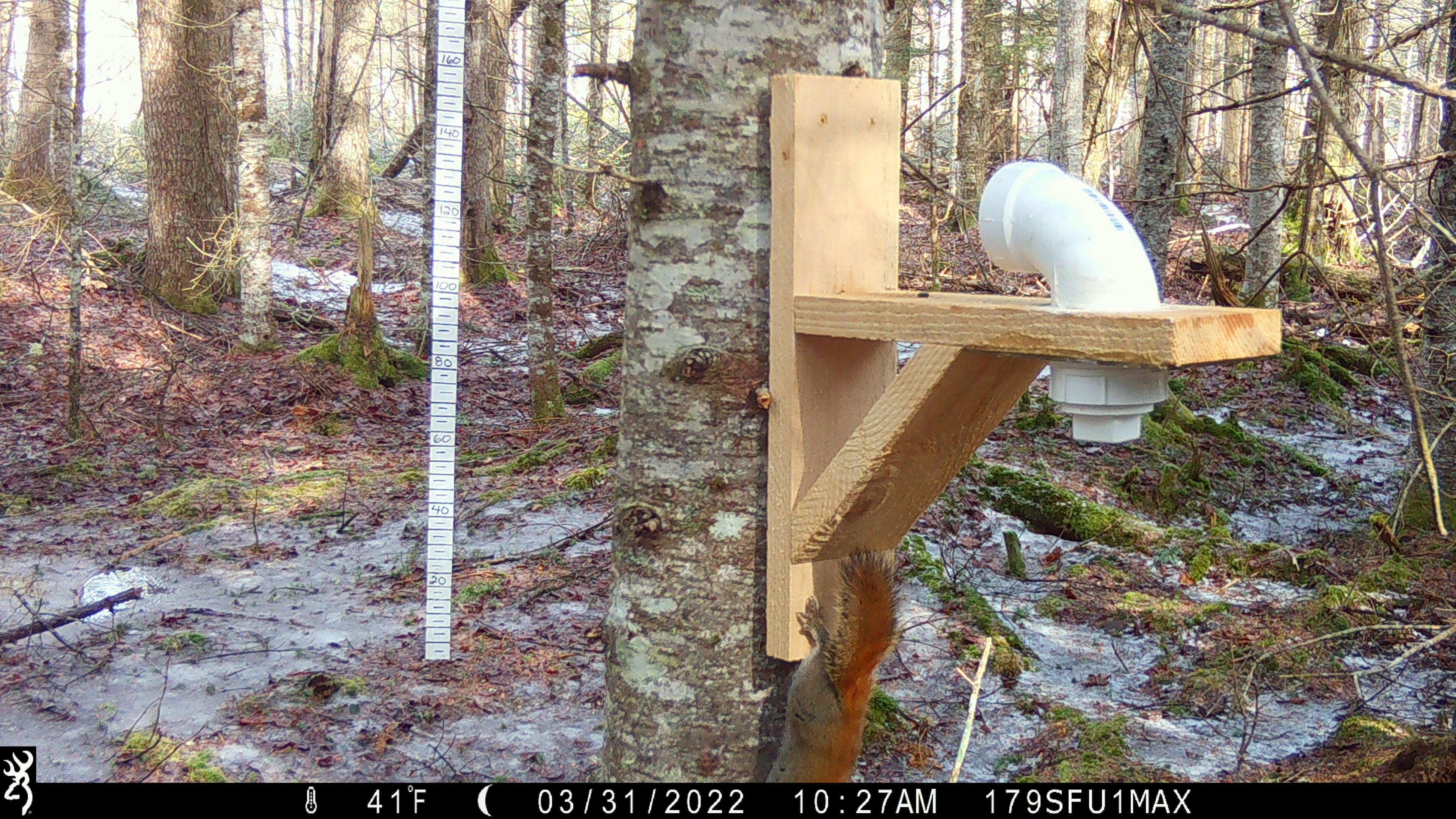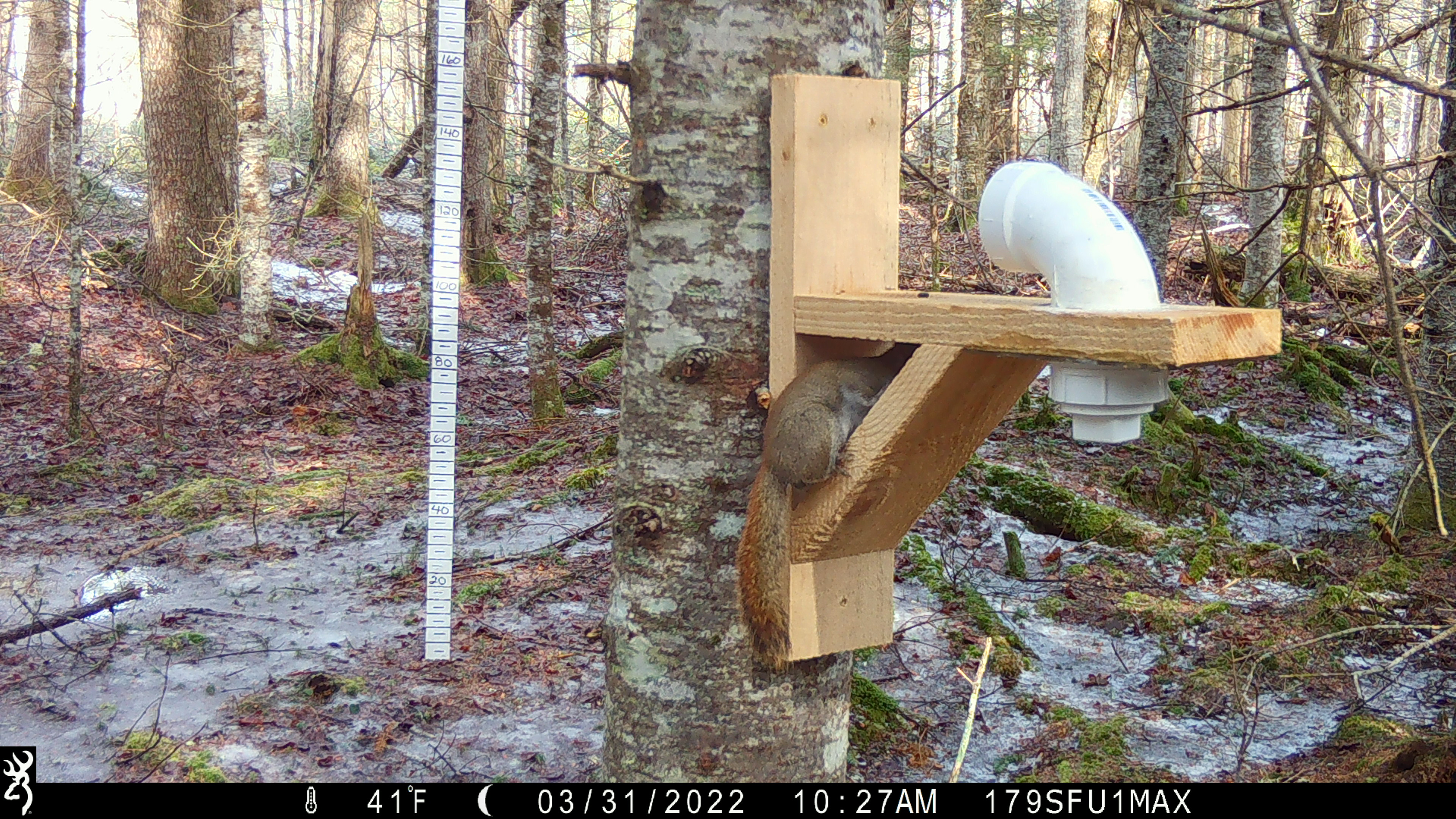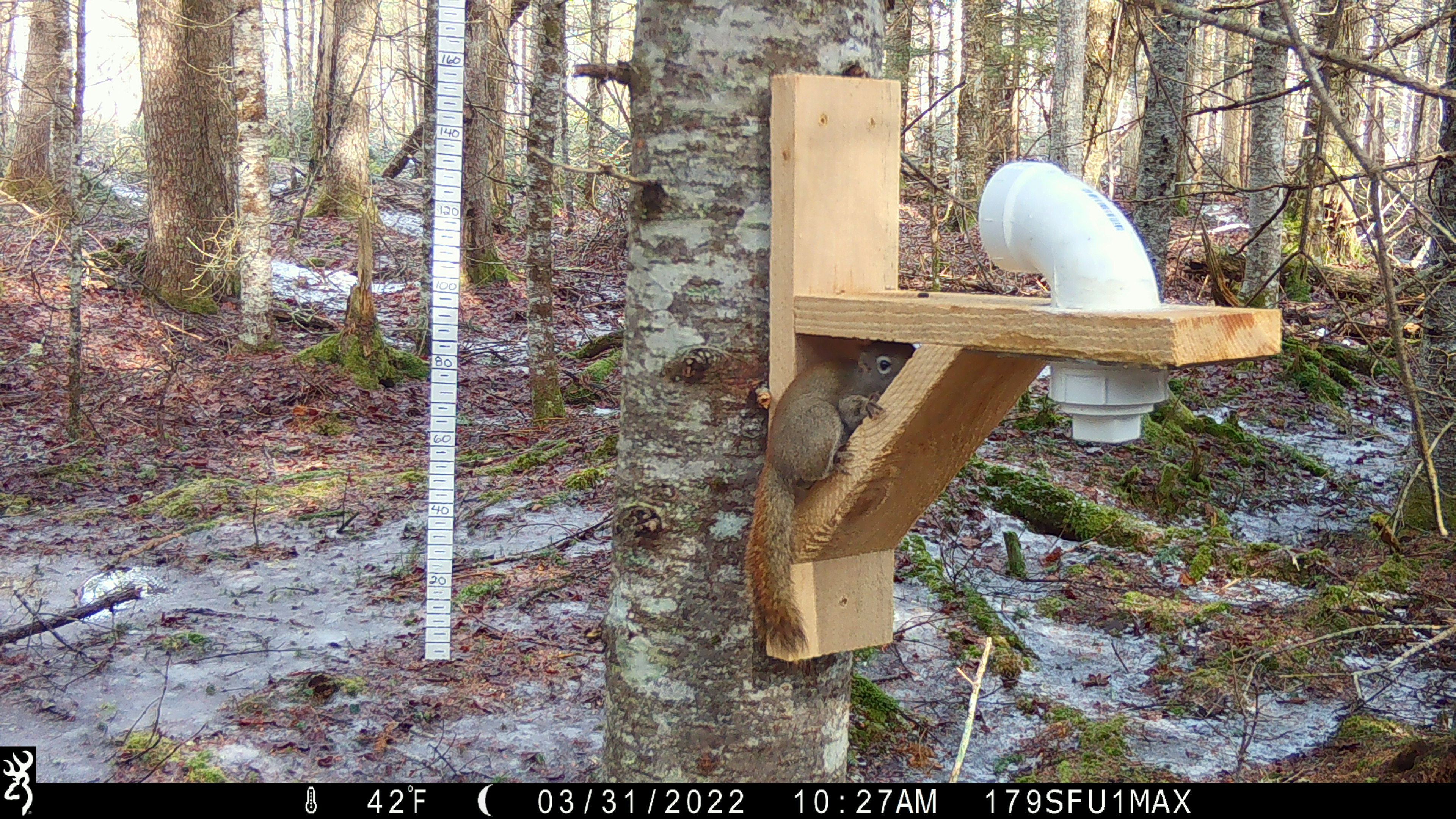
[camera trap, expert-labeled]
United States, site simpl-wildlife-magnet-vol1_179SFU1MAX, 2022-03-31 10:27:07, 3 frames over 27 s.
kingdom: Animalia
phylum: Chordata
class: Mammalia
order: Rodentia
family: Sciuridae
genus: Tamiasciurus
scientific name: Tamiasciurus hudsonicus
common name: red squirrel